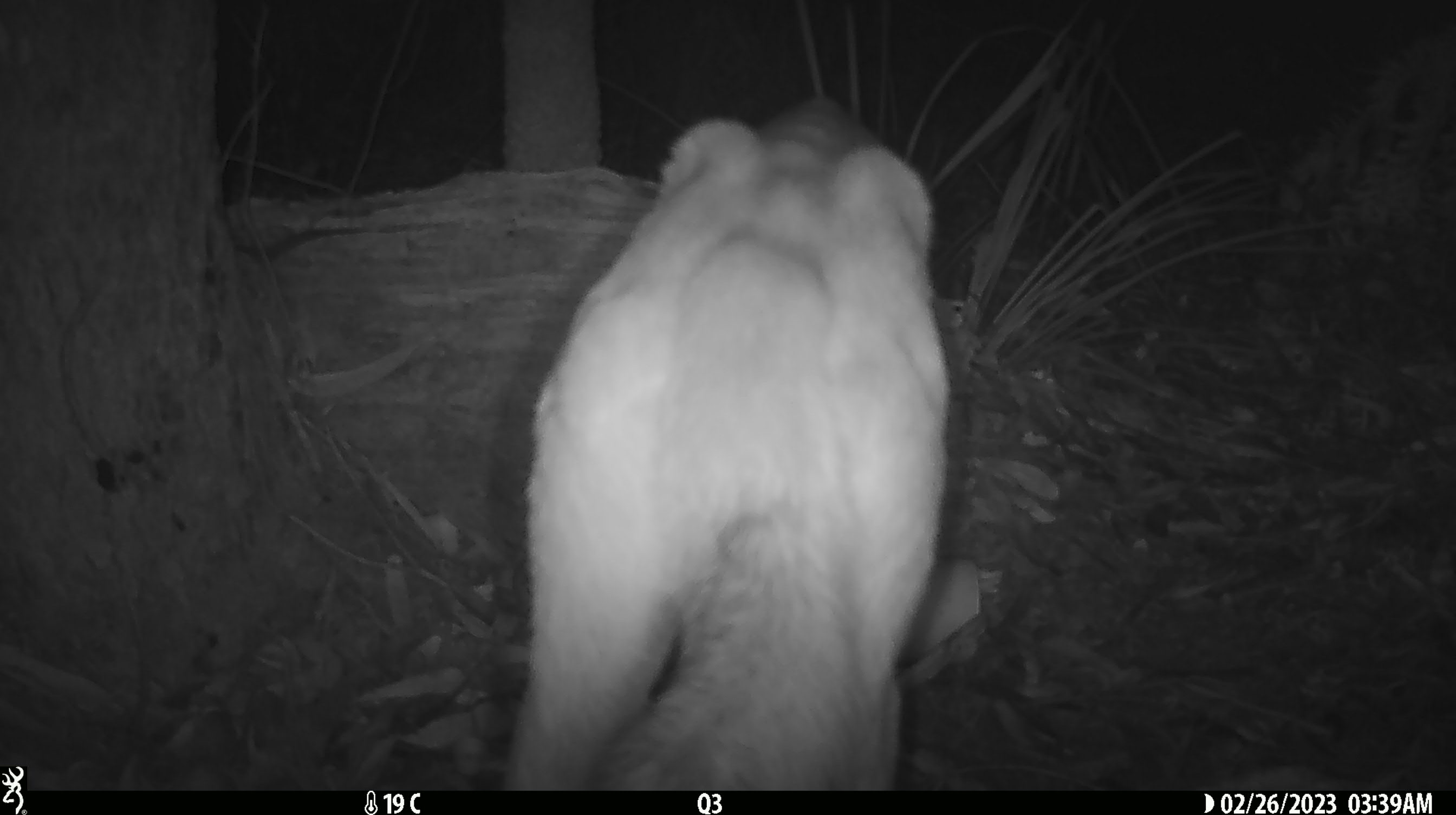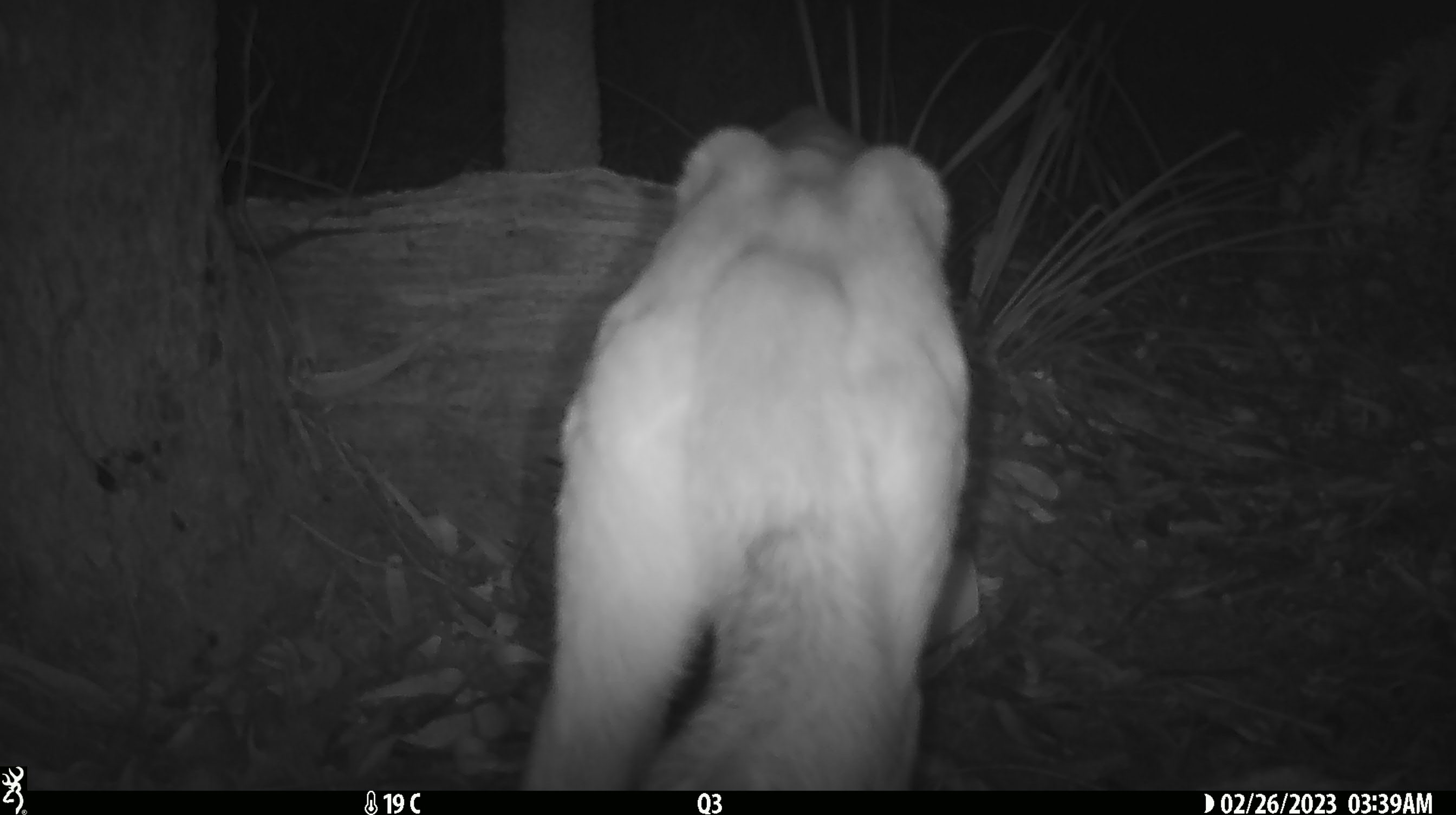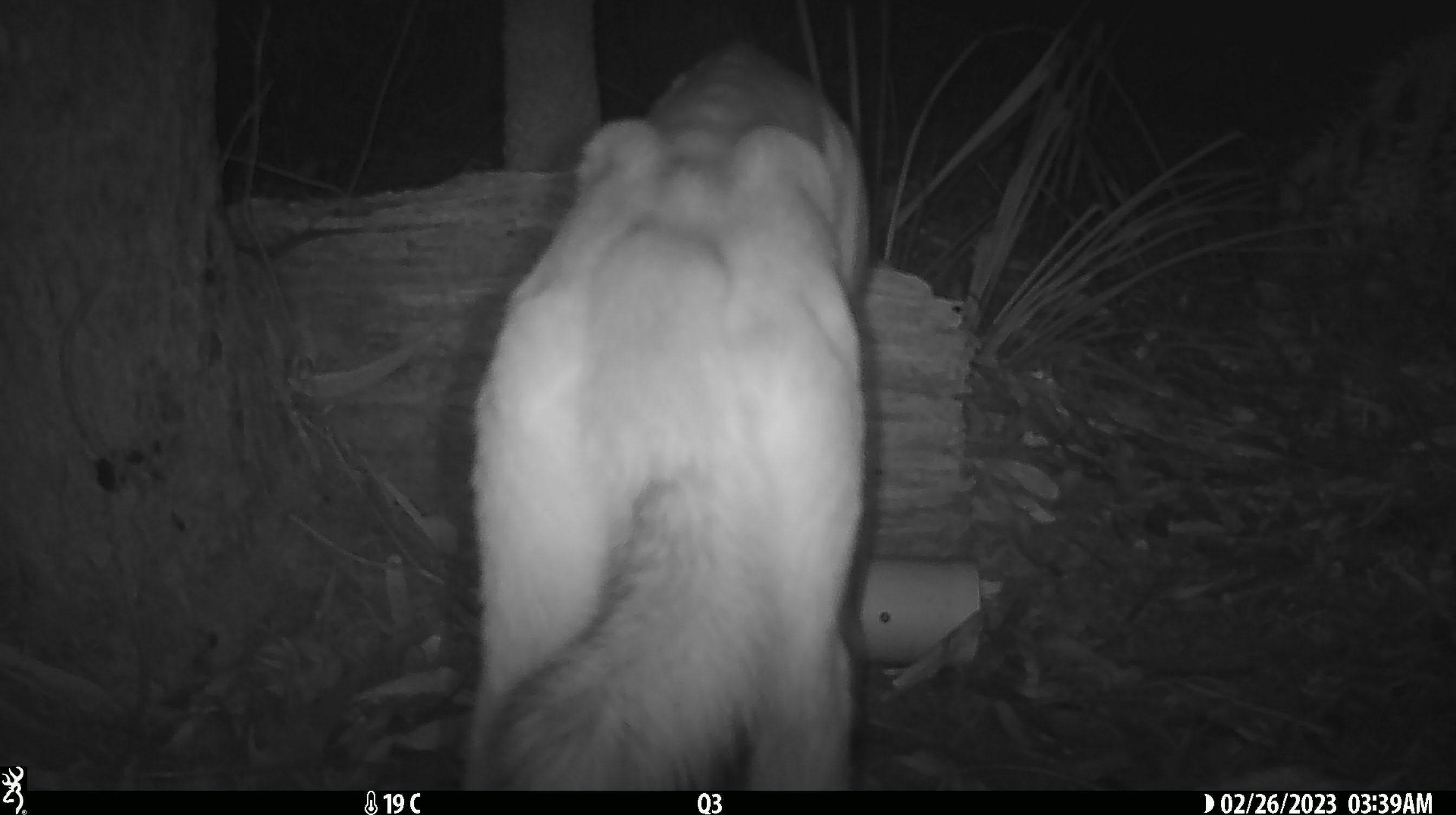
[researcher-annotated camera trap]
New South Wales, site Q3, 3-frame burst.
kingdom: Animalia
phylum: Chordata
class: Mammalia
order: Carnivora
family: Canidae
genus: Canis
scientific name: Canis familiaris dingo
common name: dingo